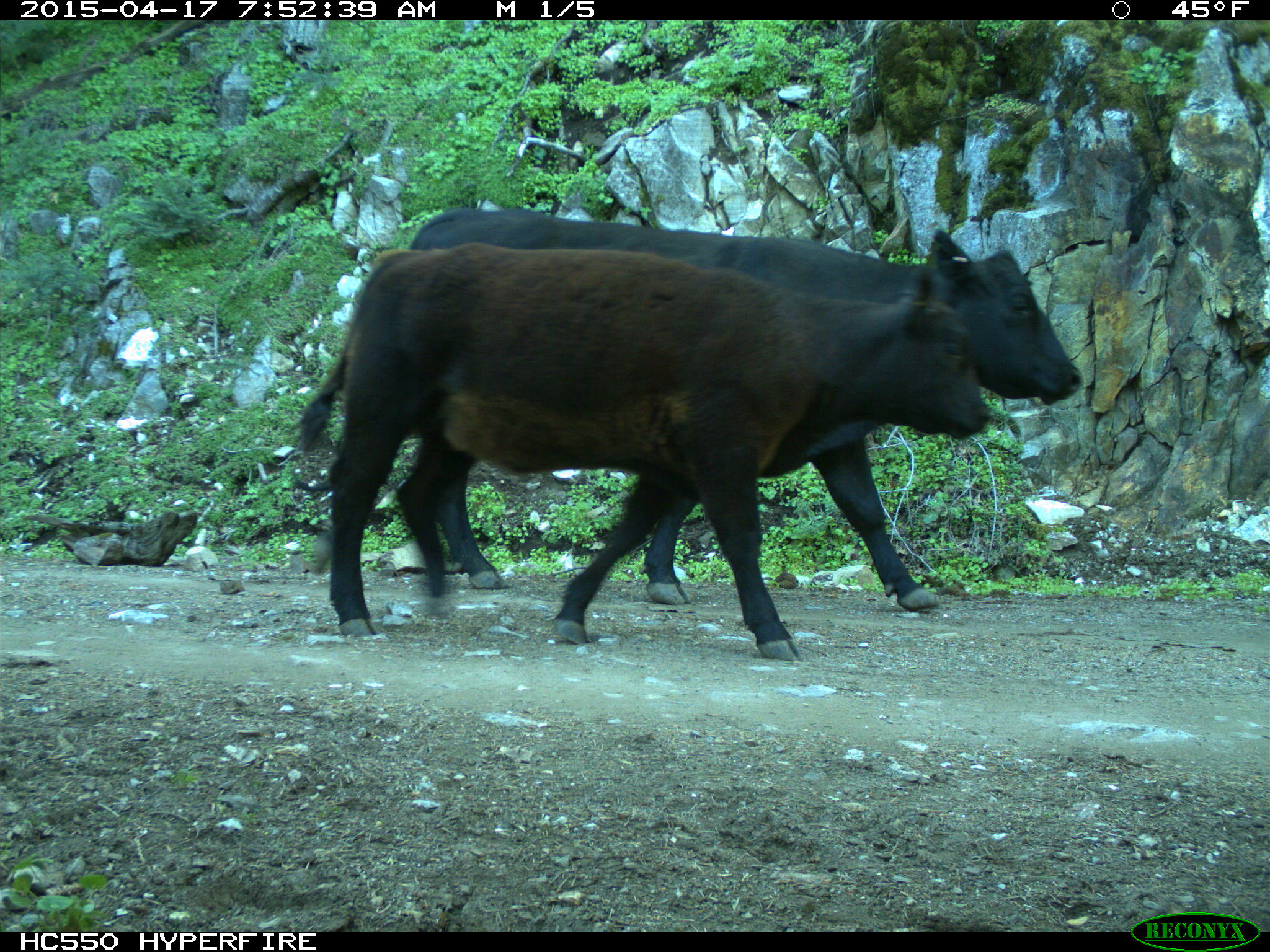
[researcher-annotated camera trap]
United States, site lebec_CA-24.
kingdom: Animalia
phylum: Chordata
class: Mammalia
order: Artiodactyla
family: Bovidae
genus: Bos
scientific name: Bos taurus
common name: domestic cow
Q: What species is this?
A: Bos taurus (domestic cow).